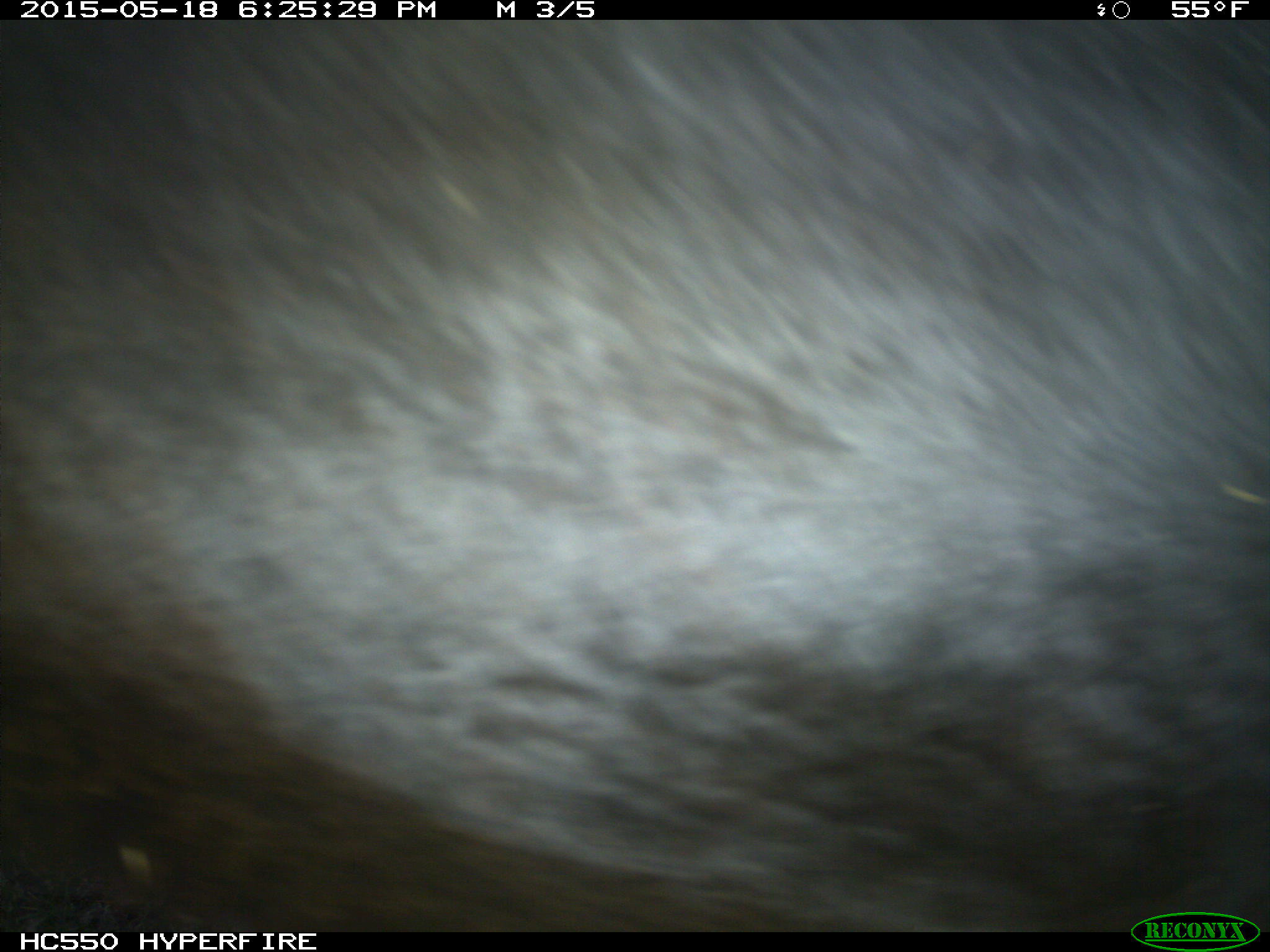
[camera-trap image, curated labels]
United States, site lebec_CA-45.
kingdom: Animalia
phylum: Chordata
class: Mammalia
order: Artiodactyla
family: Bovidae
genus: Bos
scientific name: Bos taurus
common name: domestic cow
Bos taurus (domestic cow).